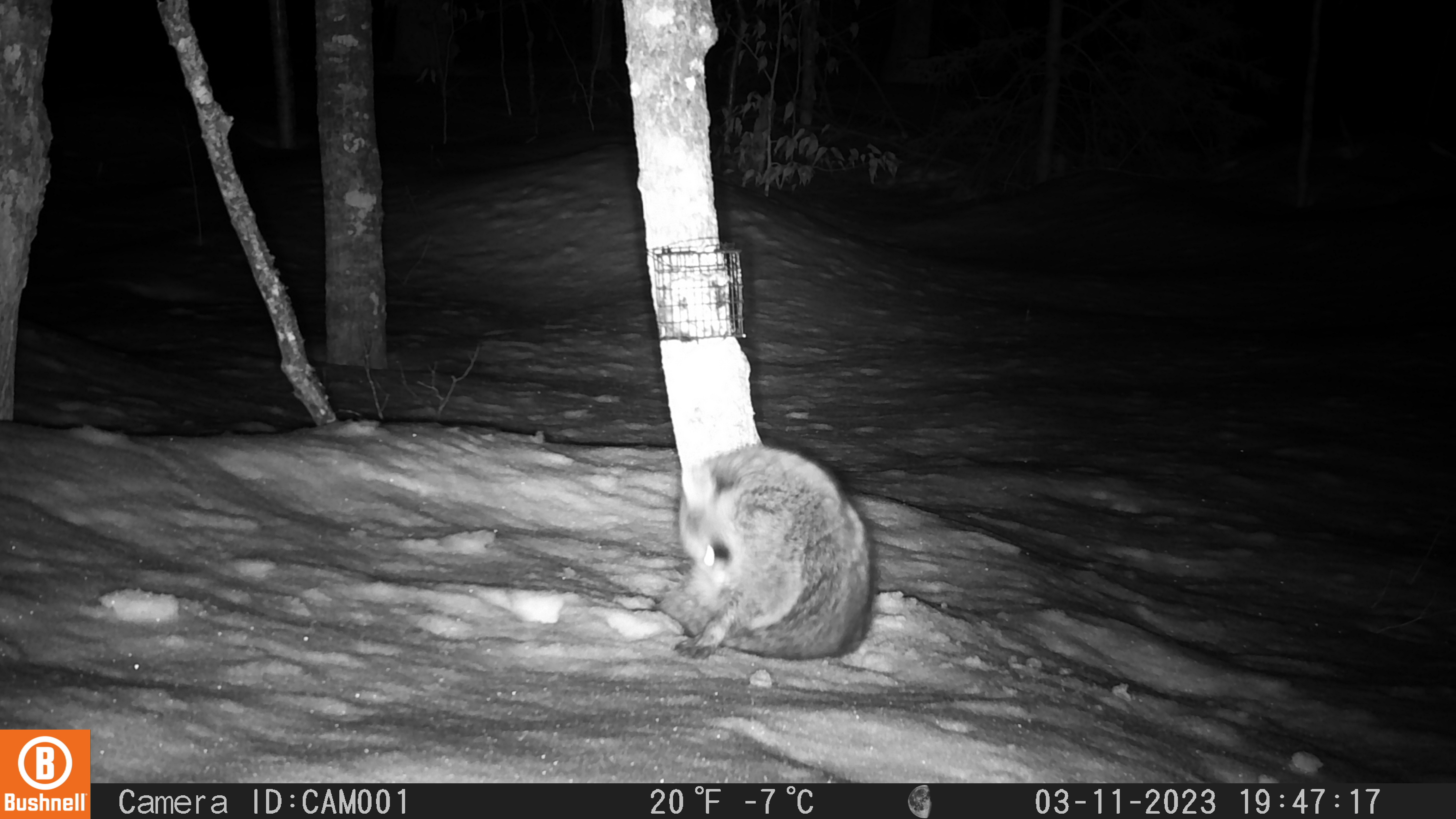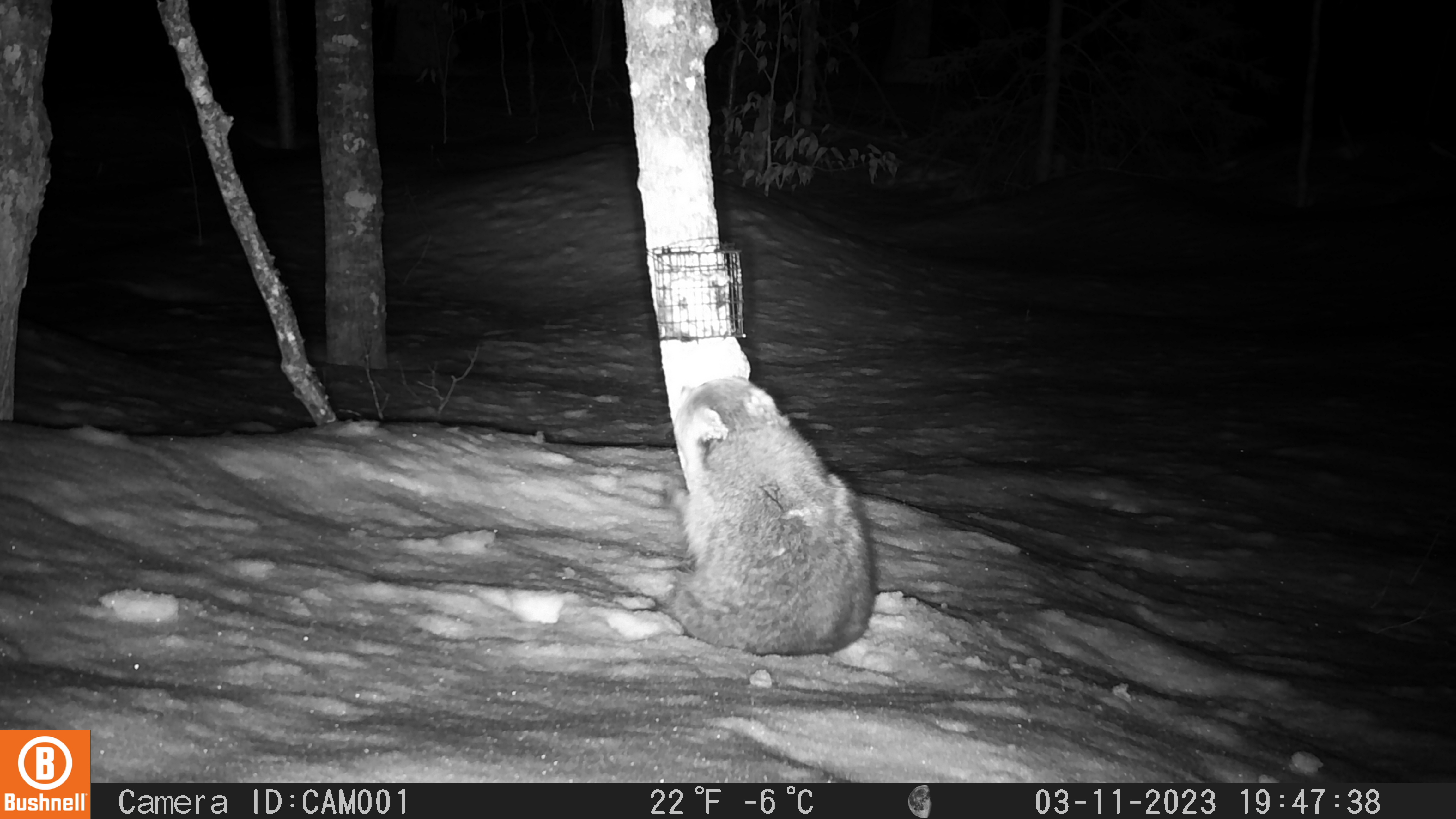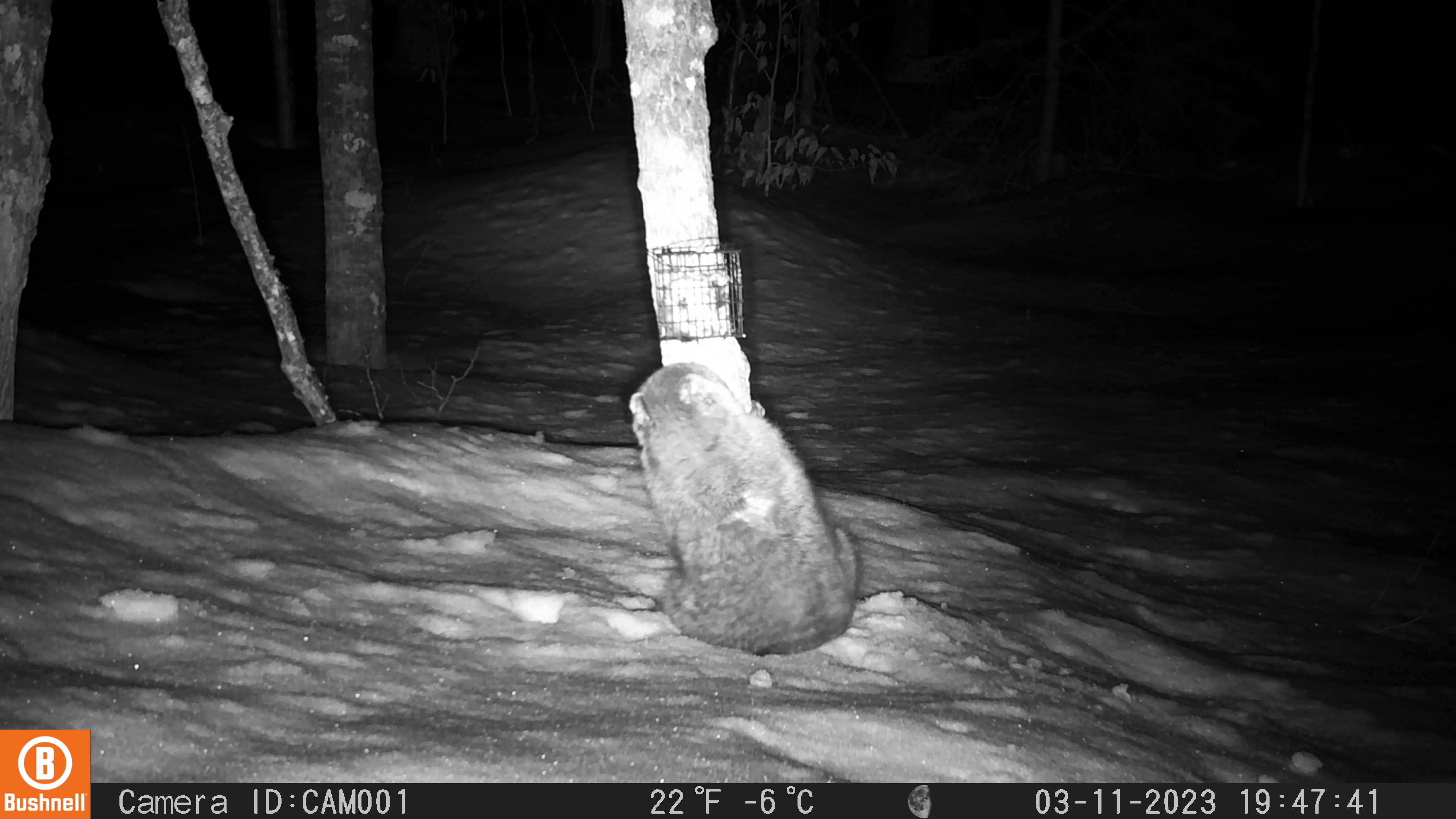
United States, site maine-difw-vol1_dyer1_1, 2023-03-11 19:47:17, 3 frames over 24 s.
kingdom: Animalia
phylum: Chordata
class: Mammalia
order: Carnivora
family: Procyonidae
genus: Procyon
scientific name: Procyon lotor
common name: raccoon